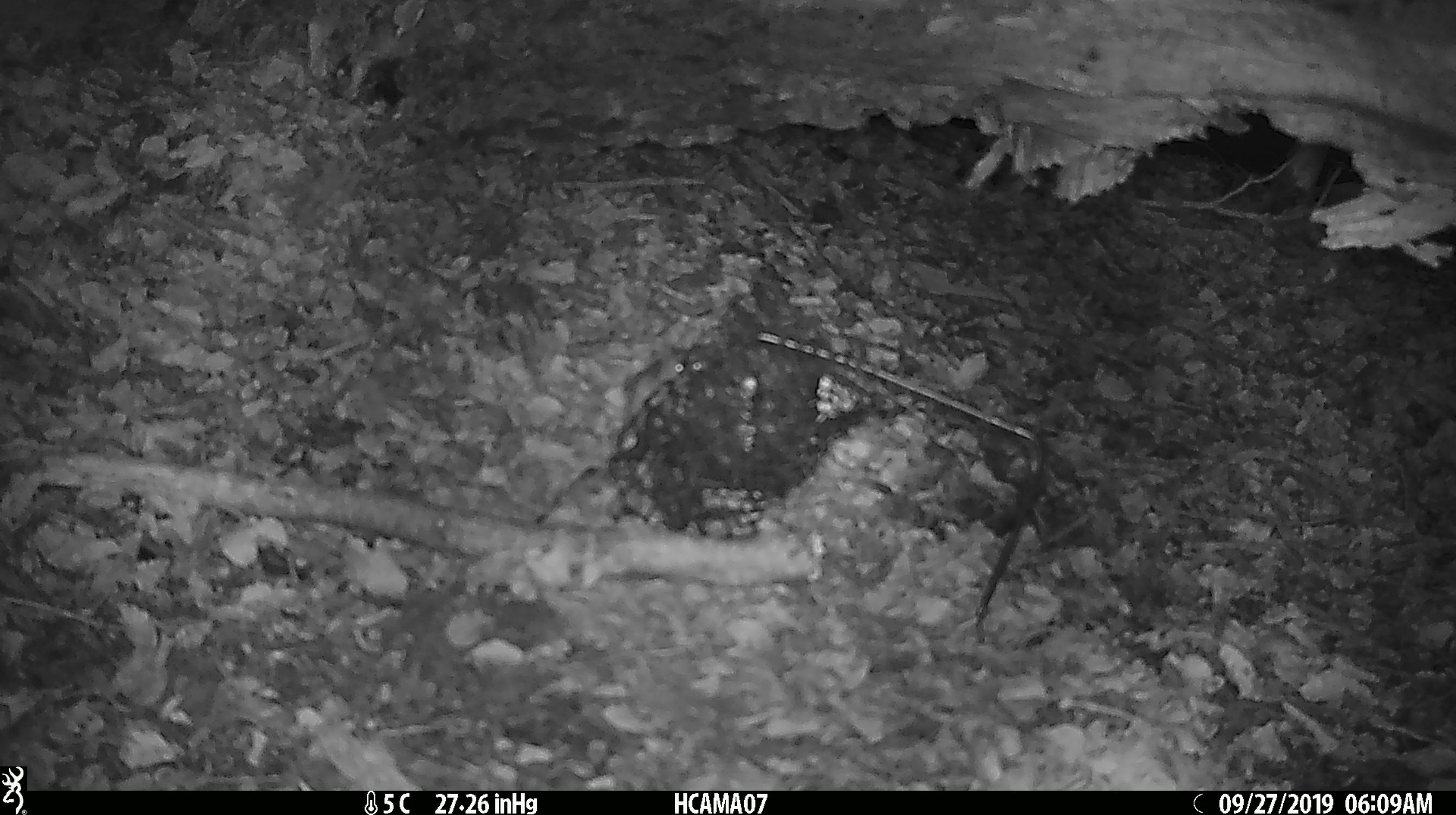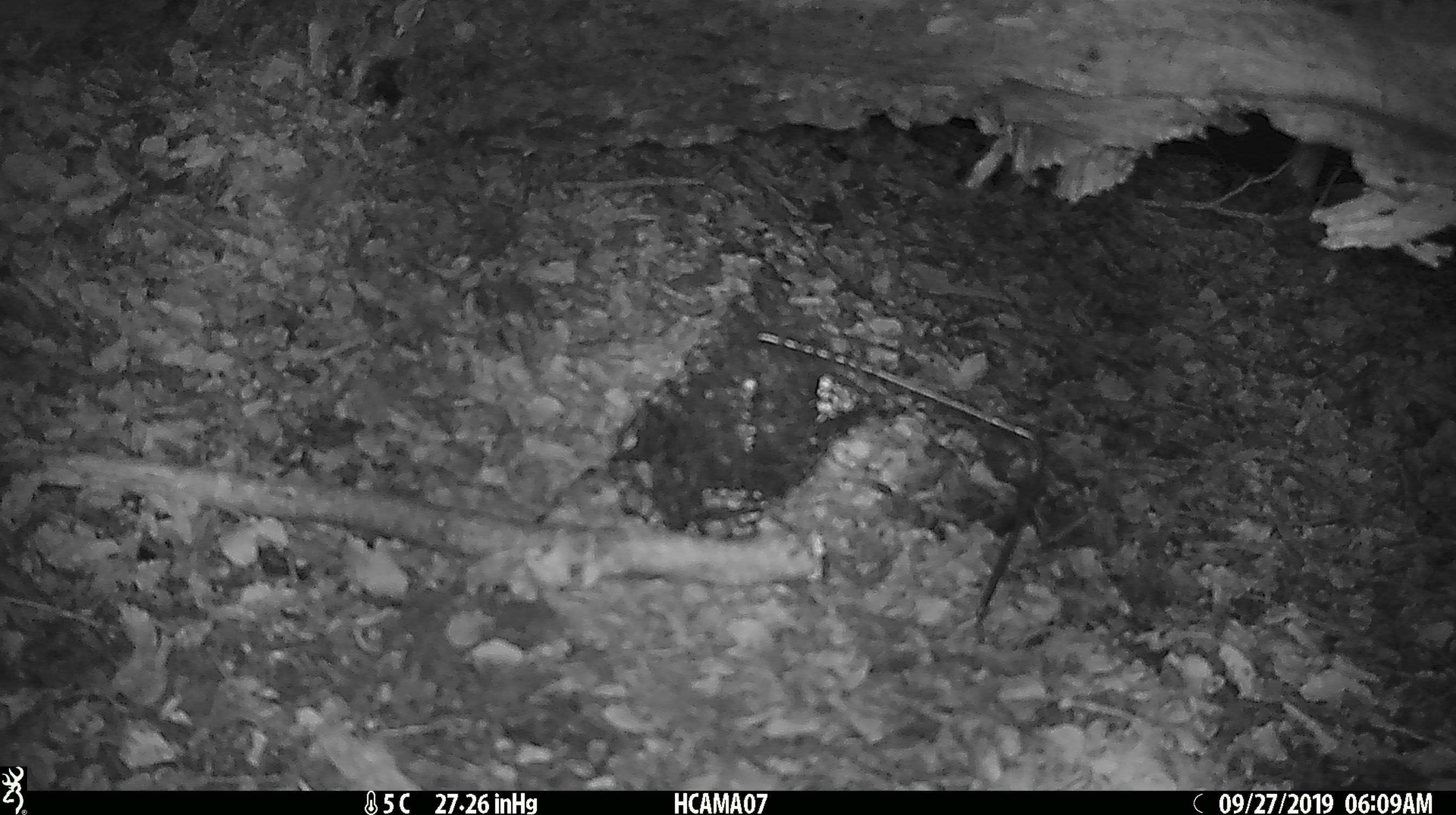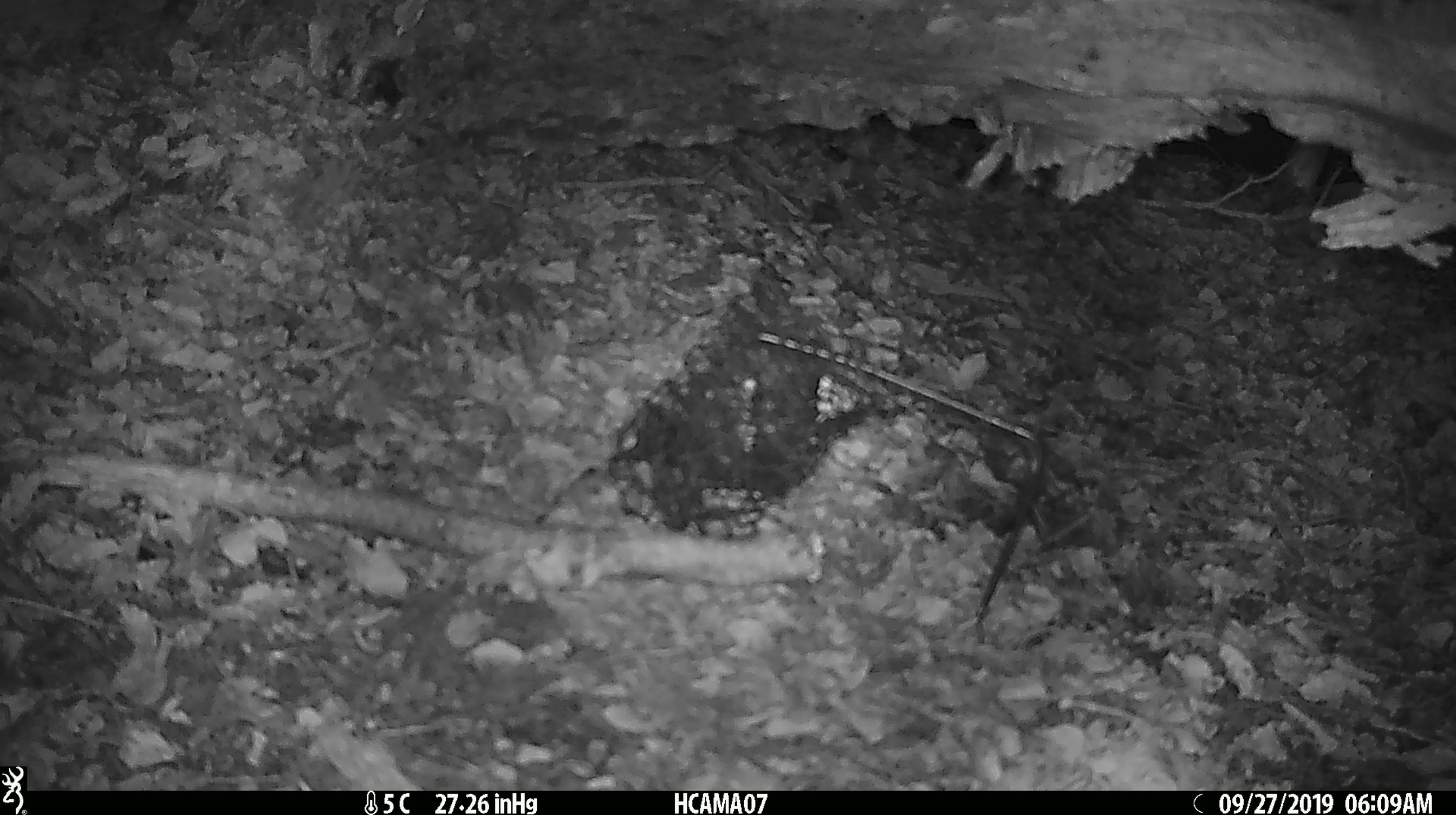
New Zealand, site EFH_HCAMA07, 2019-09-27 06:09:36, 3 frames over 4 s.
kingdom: Animalia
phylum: Chordata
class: Mammalia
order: Rodentia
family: Muridae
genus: Mus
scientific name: Mus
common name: mouse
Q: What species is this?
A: Mouse (Mus).